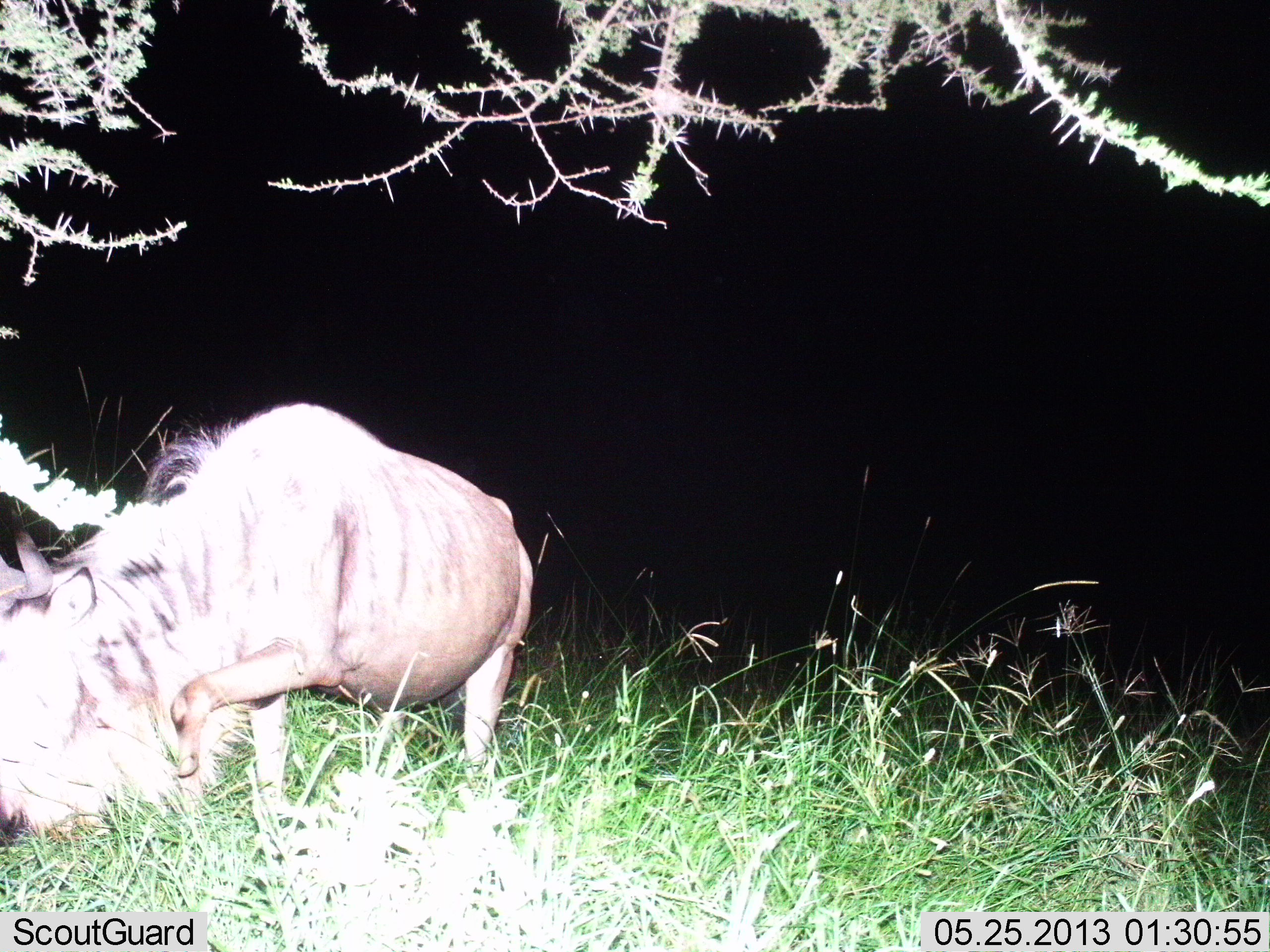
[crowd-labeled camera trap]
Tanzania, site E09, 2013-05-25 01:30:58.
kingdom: Animalia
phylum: Chordata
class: Mammalia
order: Artiodactyla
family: Bovidae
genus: Connochaetes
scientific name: Connochaetes taurinus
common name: blue wildebeest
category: wildebeest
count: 1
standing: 40%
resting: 0%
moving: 20%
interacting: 0%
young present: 0%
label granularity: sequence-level